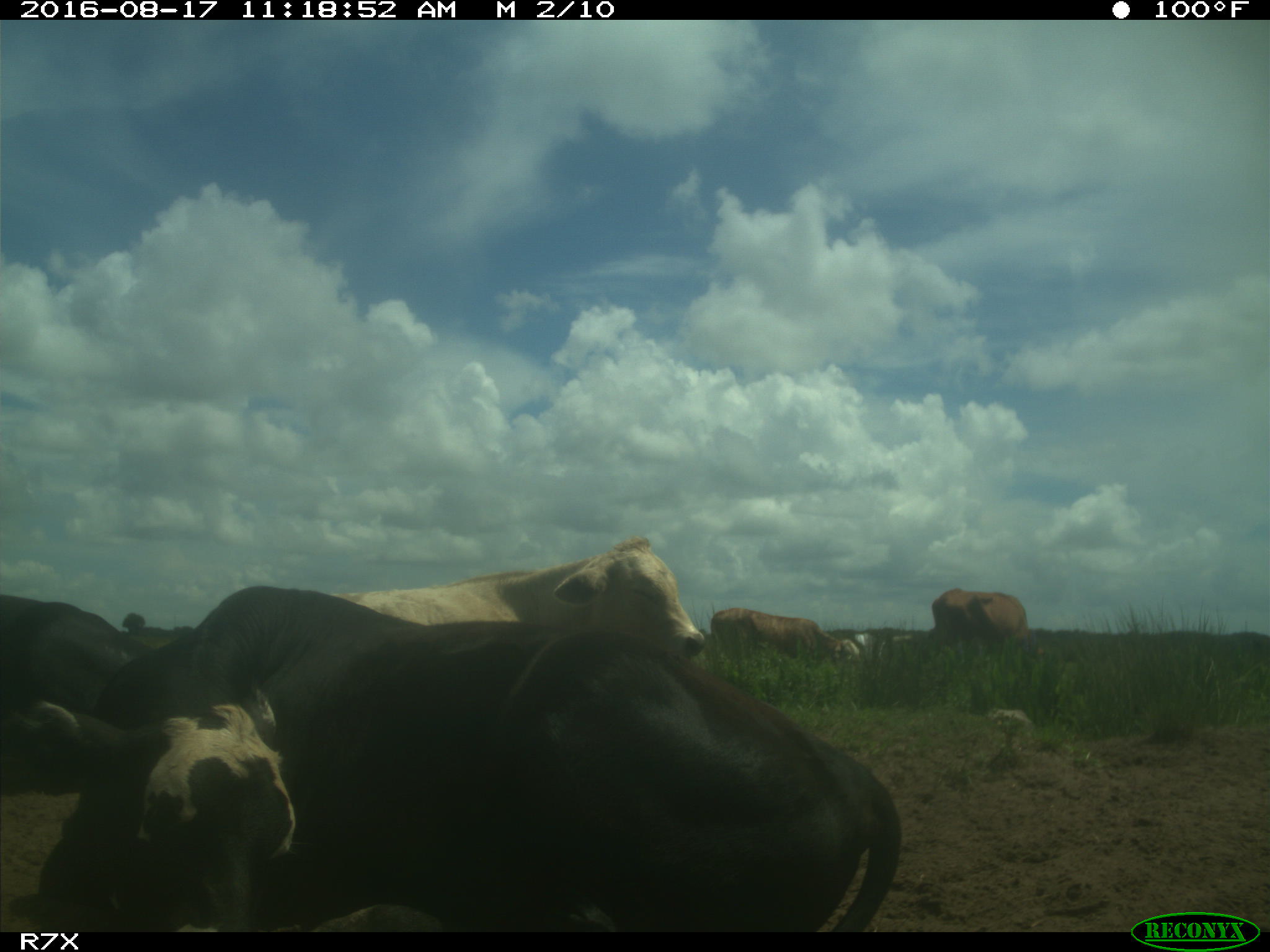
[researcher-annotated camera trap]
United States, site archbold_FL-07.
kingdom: Animalia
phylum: Chordata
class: Mammalia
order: Artiodactyla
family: Bovidae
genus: Bos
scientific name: Bos taurus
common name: domestic cow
Bos taurus (domestic cow).